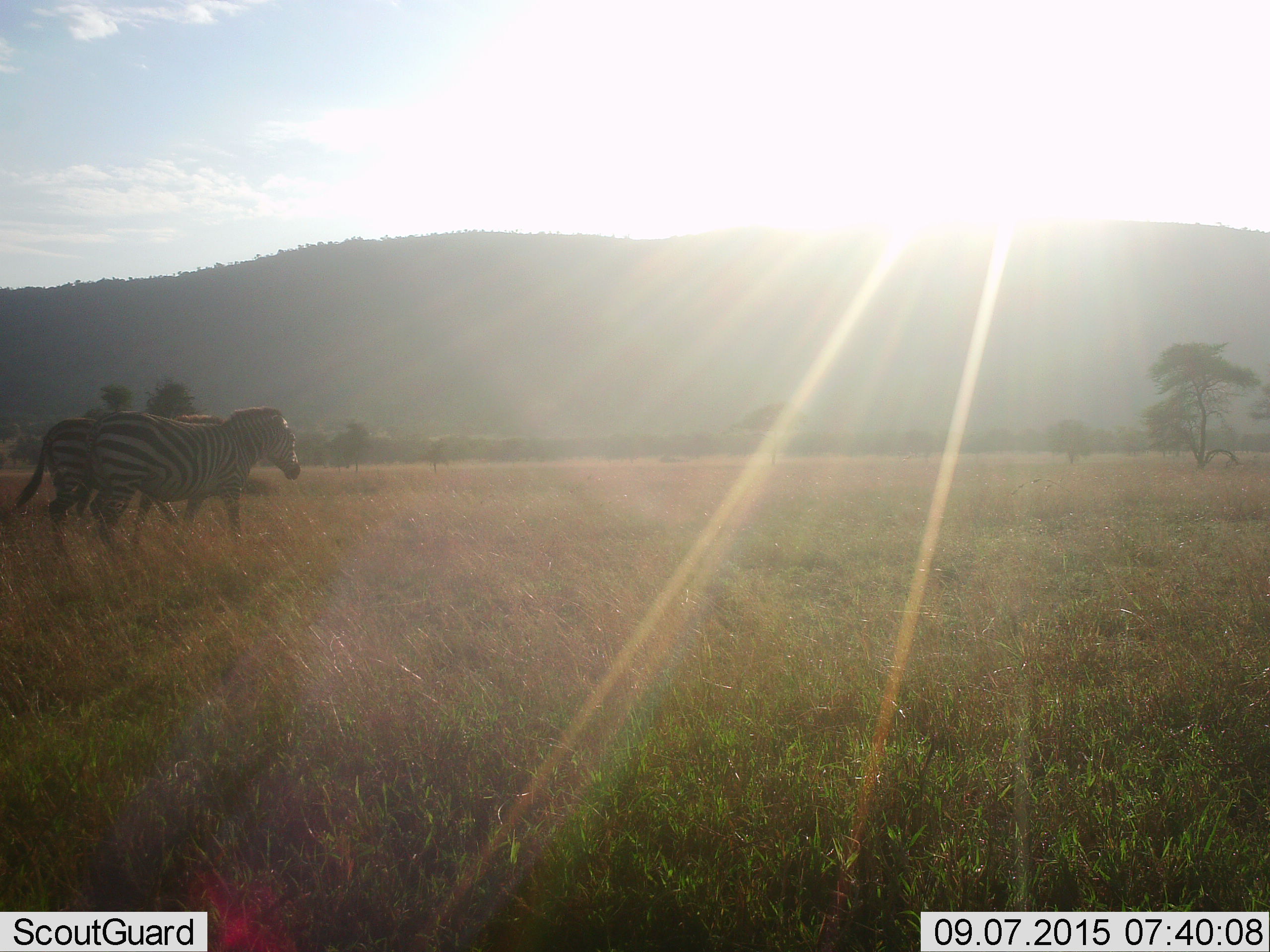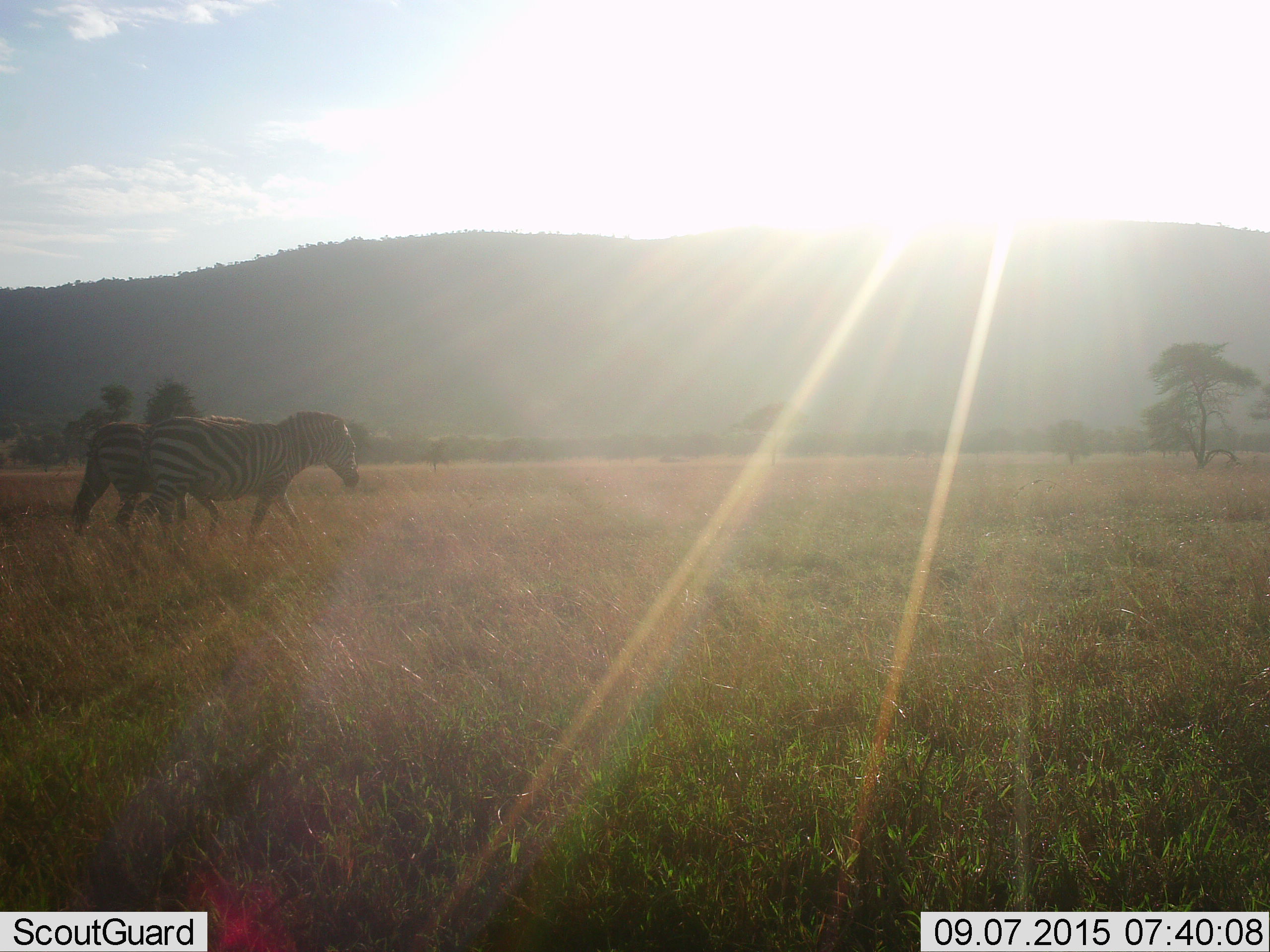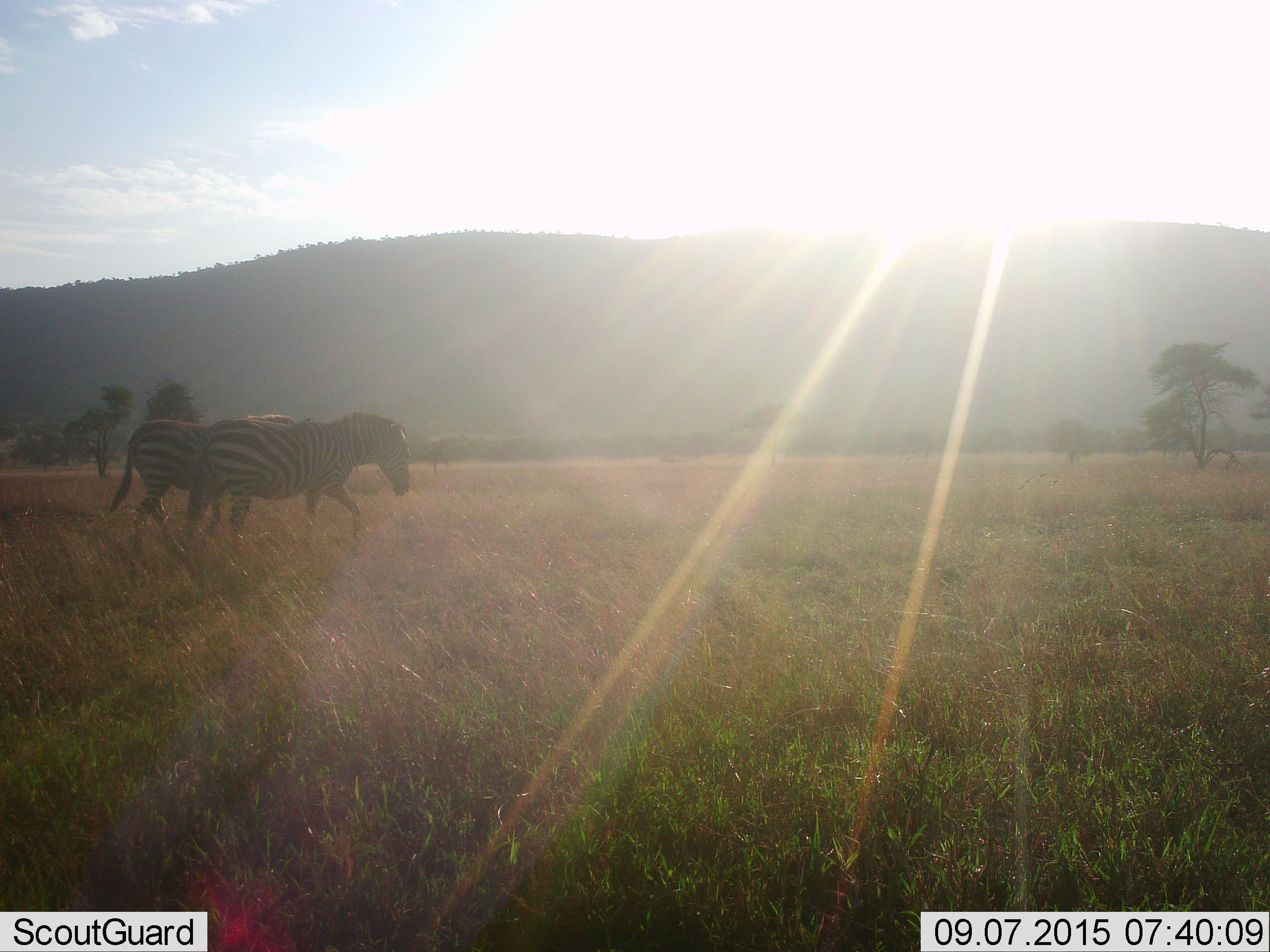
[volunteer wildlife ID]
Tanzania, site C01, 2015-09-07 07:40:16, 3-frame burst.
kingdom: Animalia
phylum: Chordata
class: Mammalia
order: Perissodactyla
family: Equidae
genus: Equus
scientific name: Equus quagga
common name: plains zebra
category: zebra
Zebra (plains zebra) (Equus quagga), count 2. Behavior (volunteer vote fractions): standing 0%, resting 0%, moving 100%, interacting 0%. Young present (vote fraction): 0%. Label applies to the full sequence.